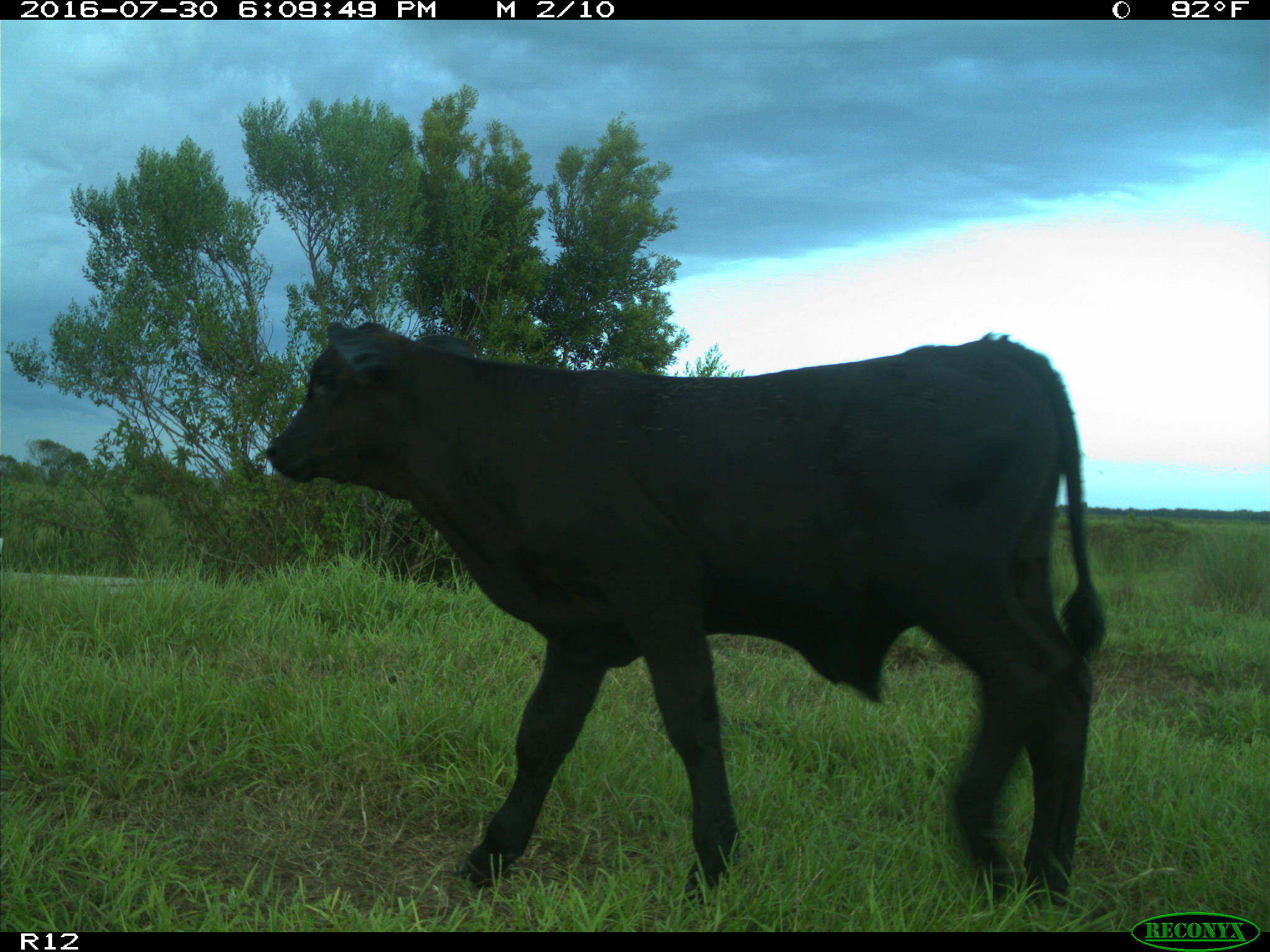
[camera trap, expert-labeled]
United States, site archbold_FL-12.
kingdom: Animalia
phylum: Chordata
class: Mammalia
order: Artiodactyla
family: Bovidae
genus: Bos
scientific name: Bos taurus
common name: domestic cow